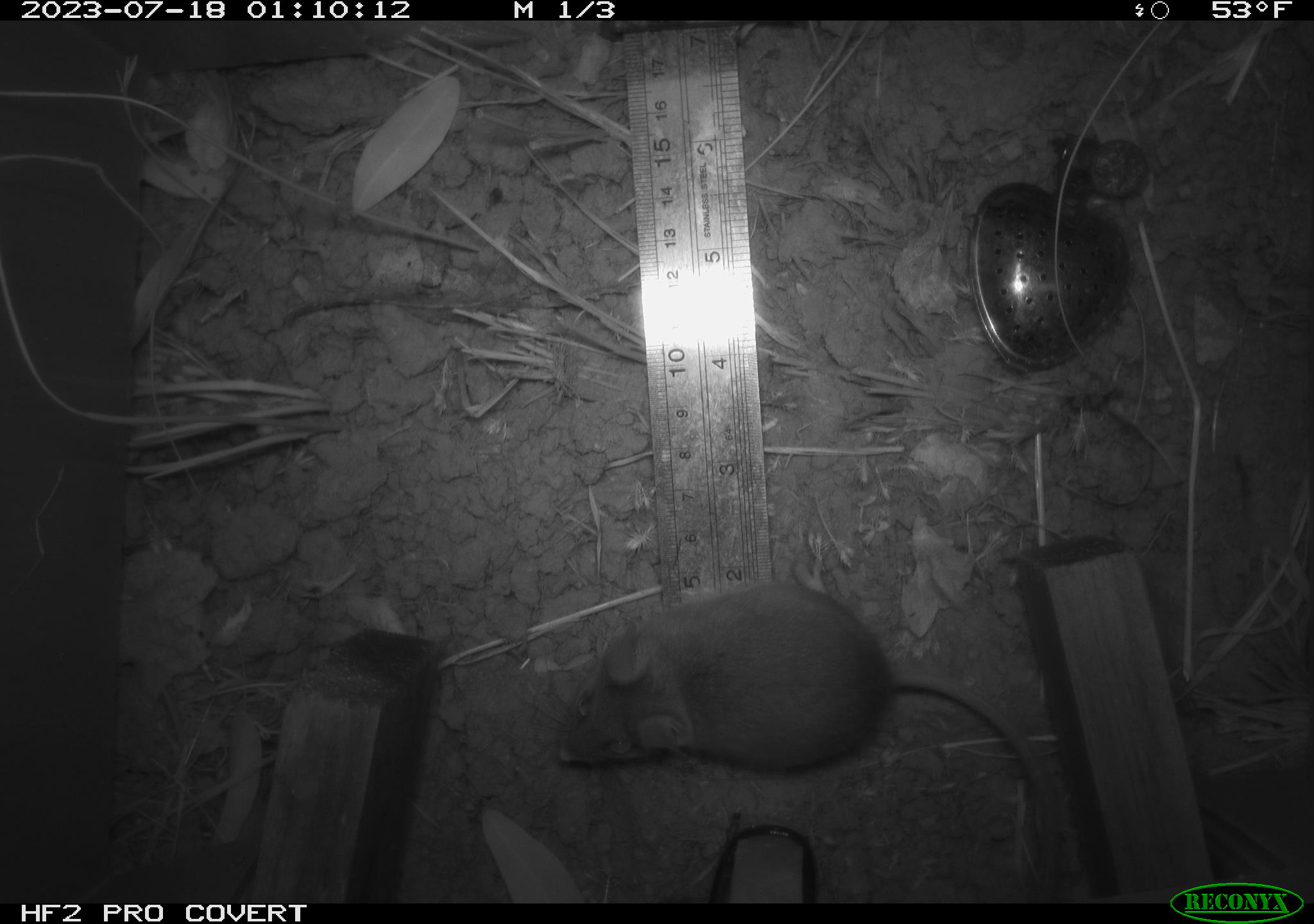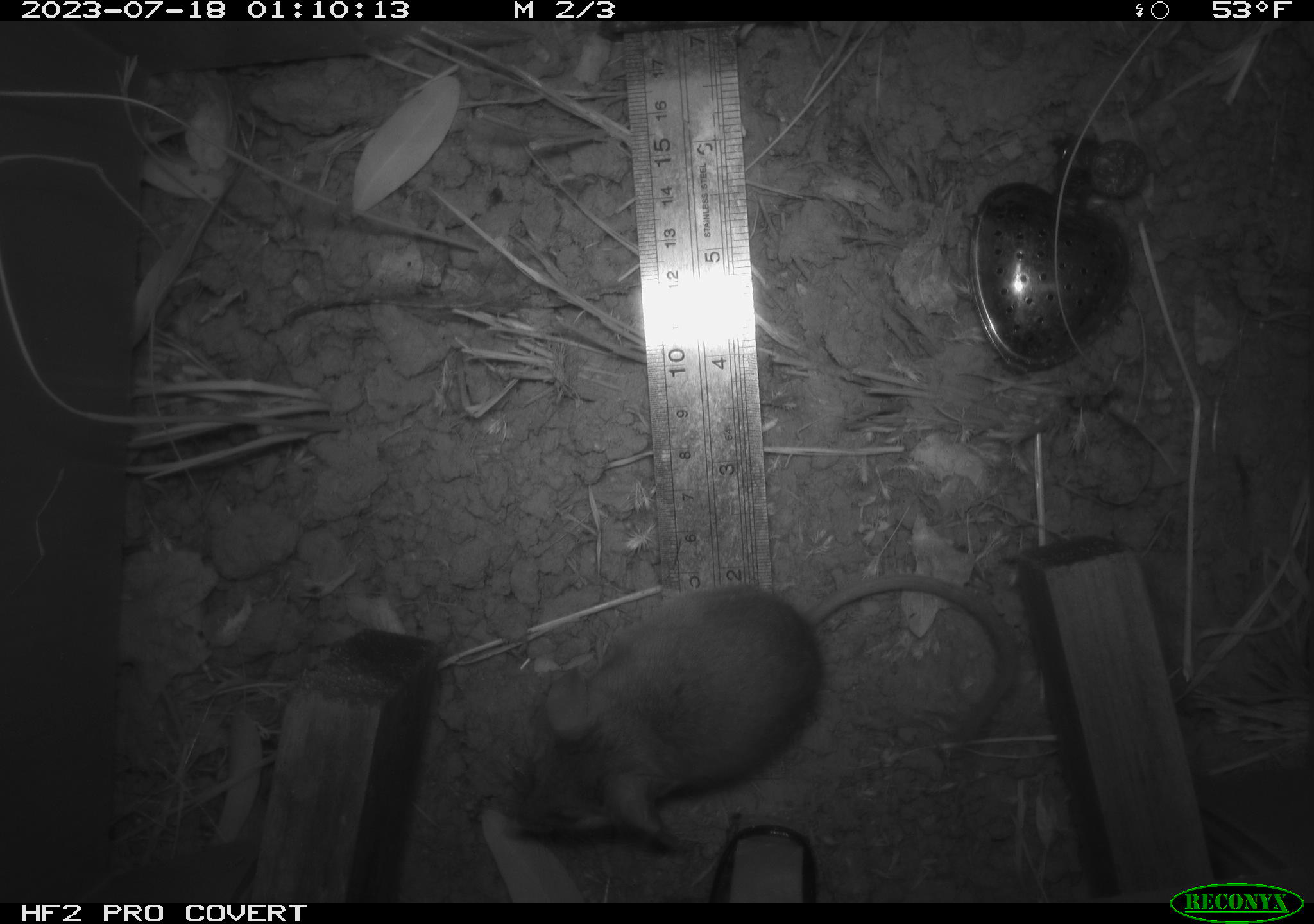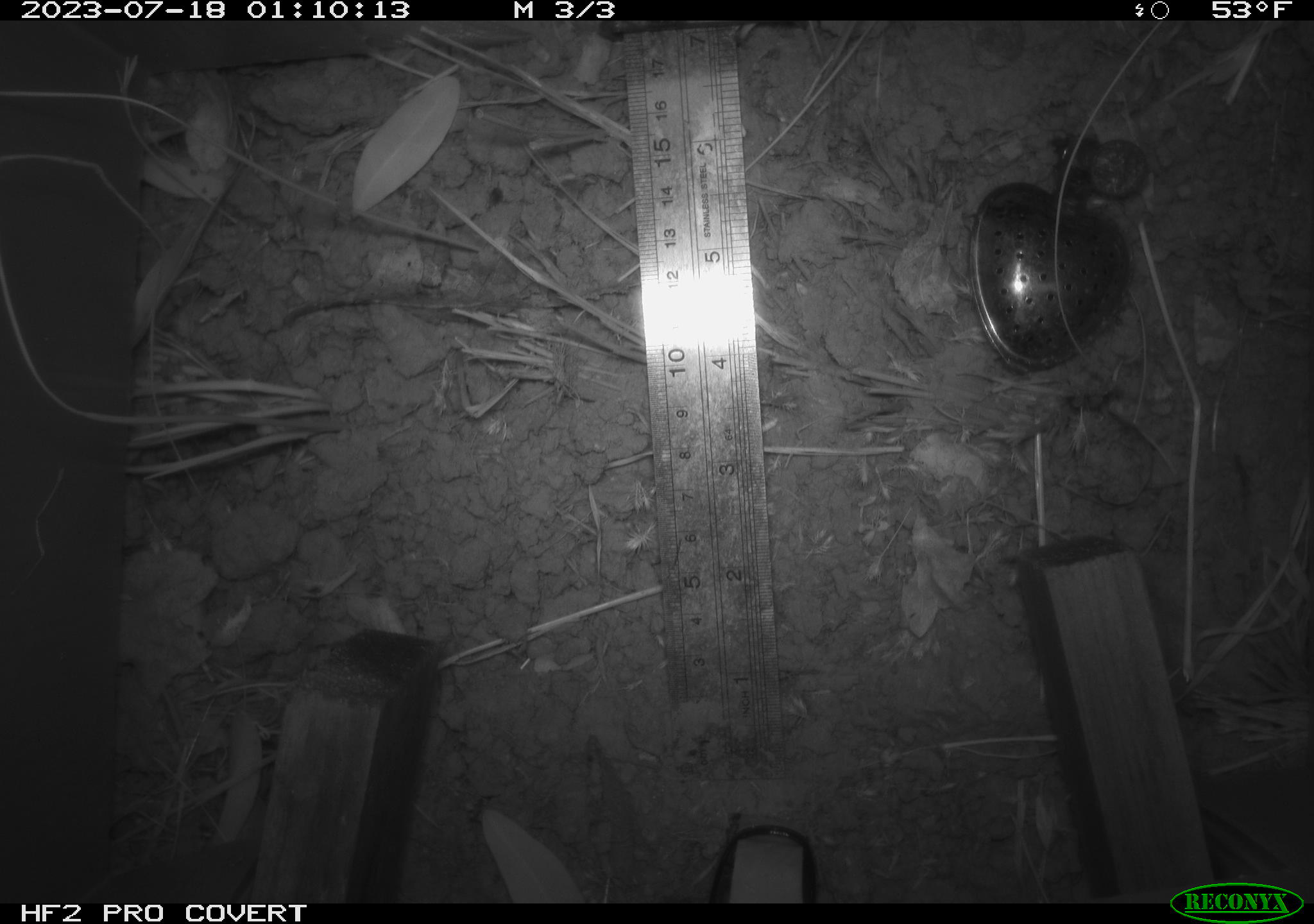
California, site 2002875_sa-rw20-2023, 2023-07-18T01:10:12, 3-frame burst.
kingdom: Animalia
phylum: Chordata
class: Mammalia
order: Rodentia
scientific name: Rodentia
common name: mouse species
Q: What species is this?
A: Mouse species (Rodentia).